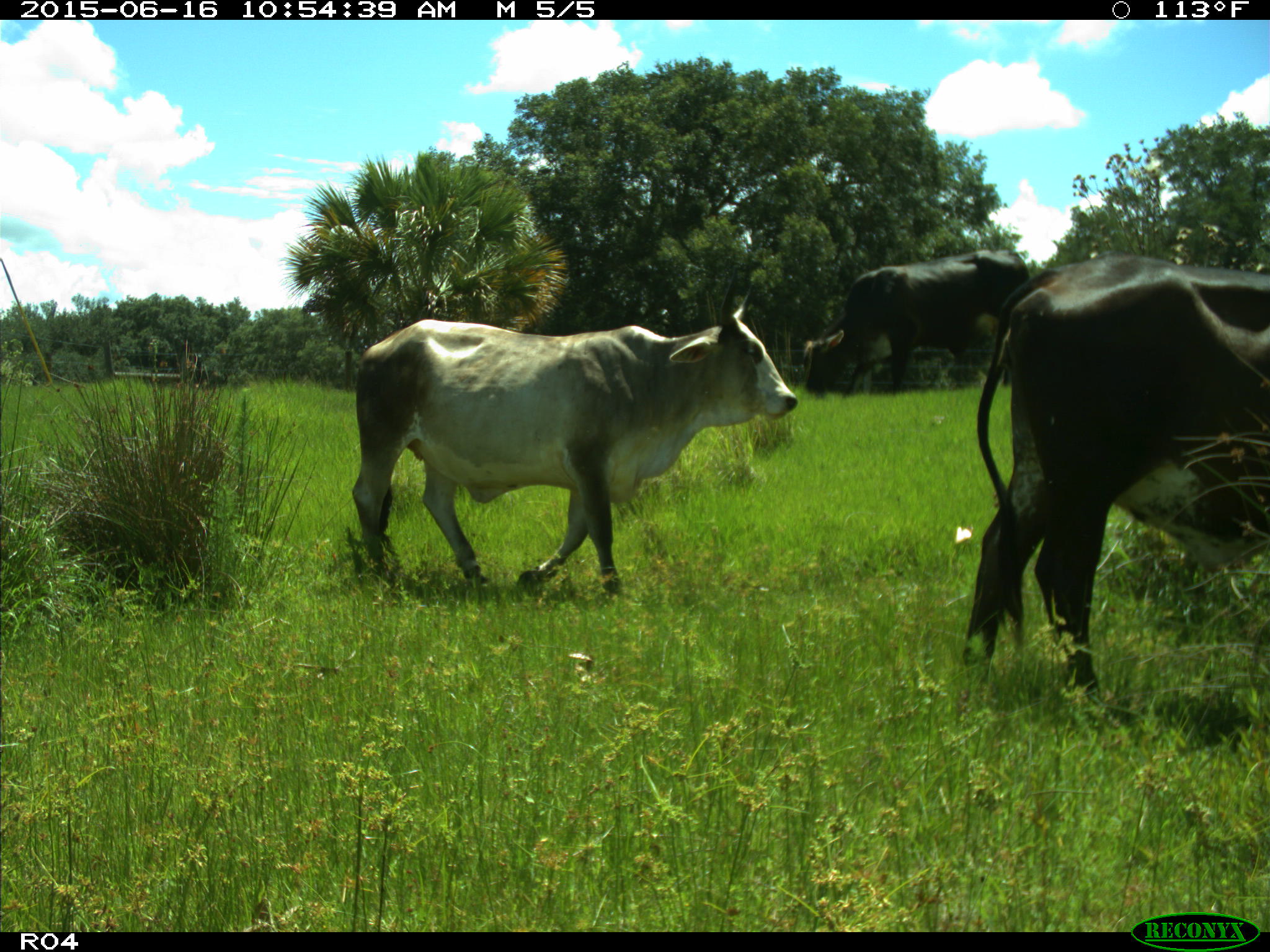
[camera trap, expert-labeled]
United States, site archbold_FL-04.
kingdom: Animalia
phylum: Chordata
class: Mammalia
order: Artiodactyla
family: Bovidae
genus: Bos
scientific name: Bos taurus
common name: domestic cow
Bos taurus (domestic cow).